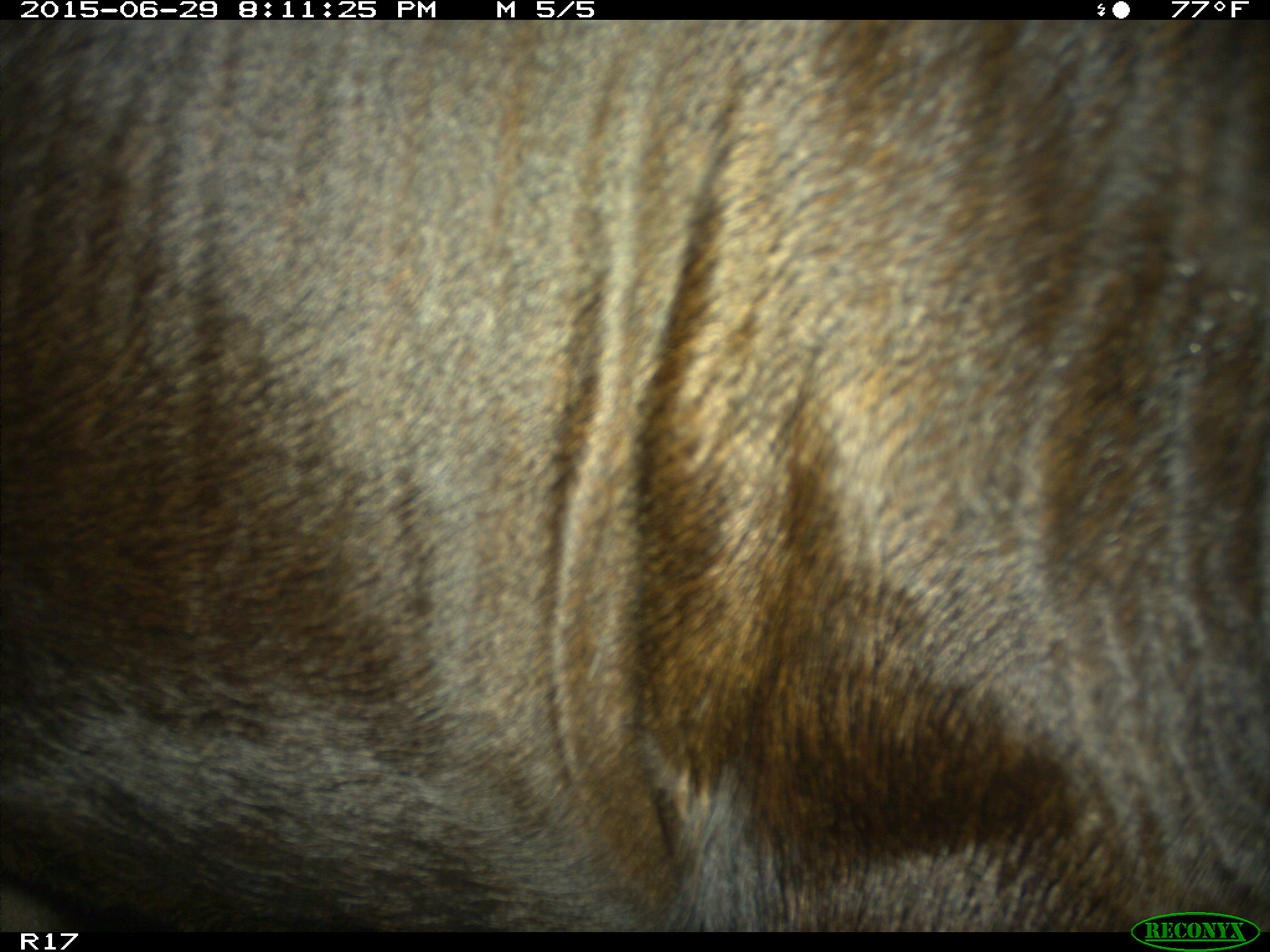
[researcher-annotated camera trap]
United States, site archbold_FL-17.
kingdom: Animalia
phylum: Chordata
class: Mammalia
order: Artiodactyla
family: Bovidae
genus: Bos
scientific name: Bos taurus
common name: domestic cow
Bos taurus (domestic cow).